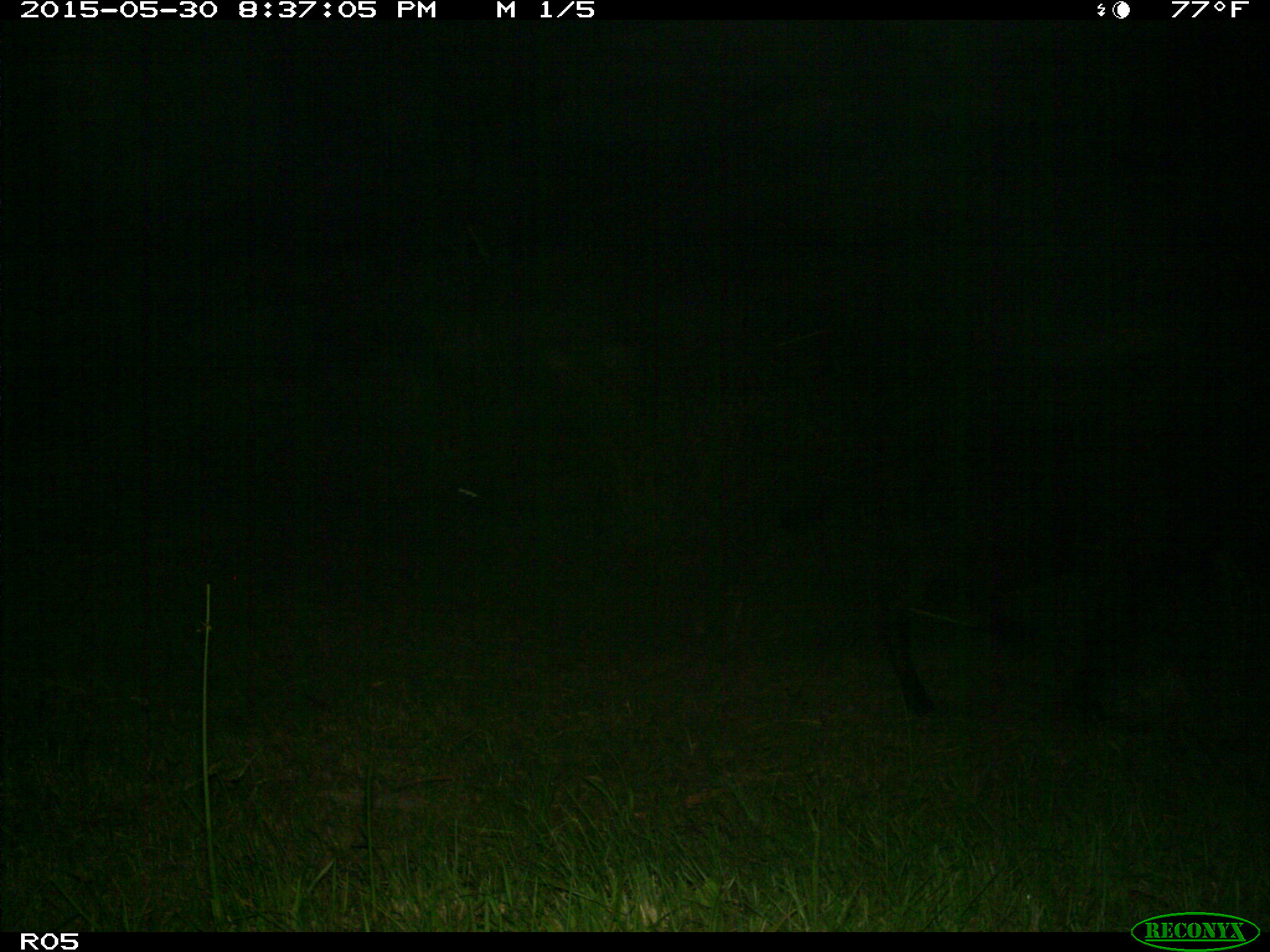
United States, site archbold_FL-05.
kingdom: Animalia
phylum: Chordata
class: Mammalia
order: Artiodactyla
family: Bovidae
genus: Bos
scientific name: Bos taurus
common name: domestic cow